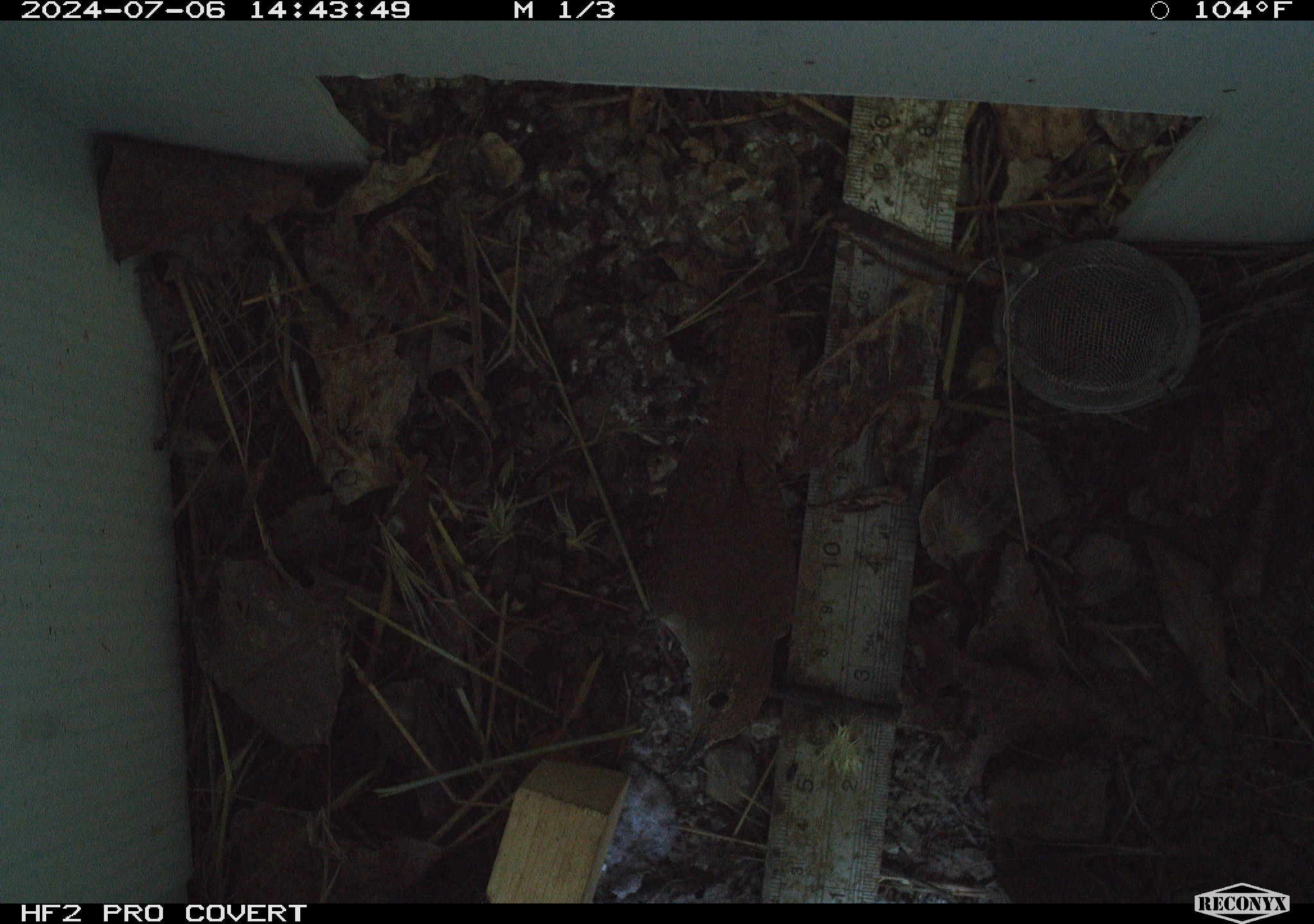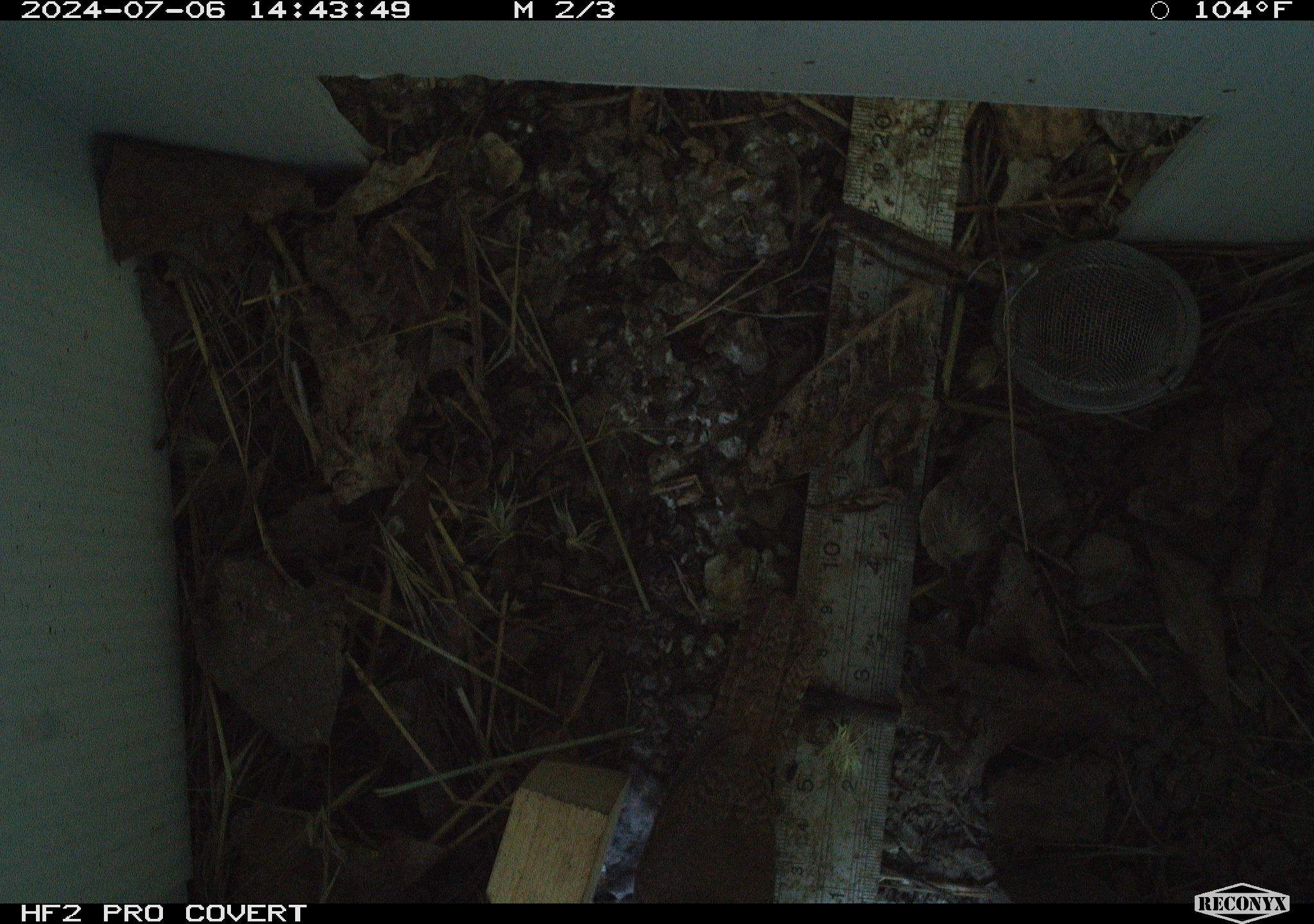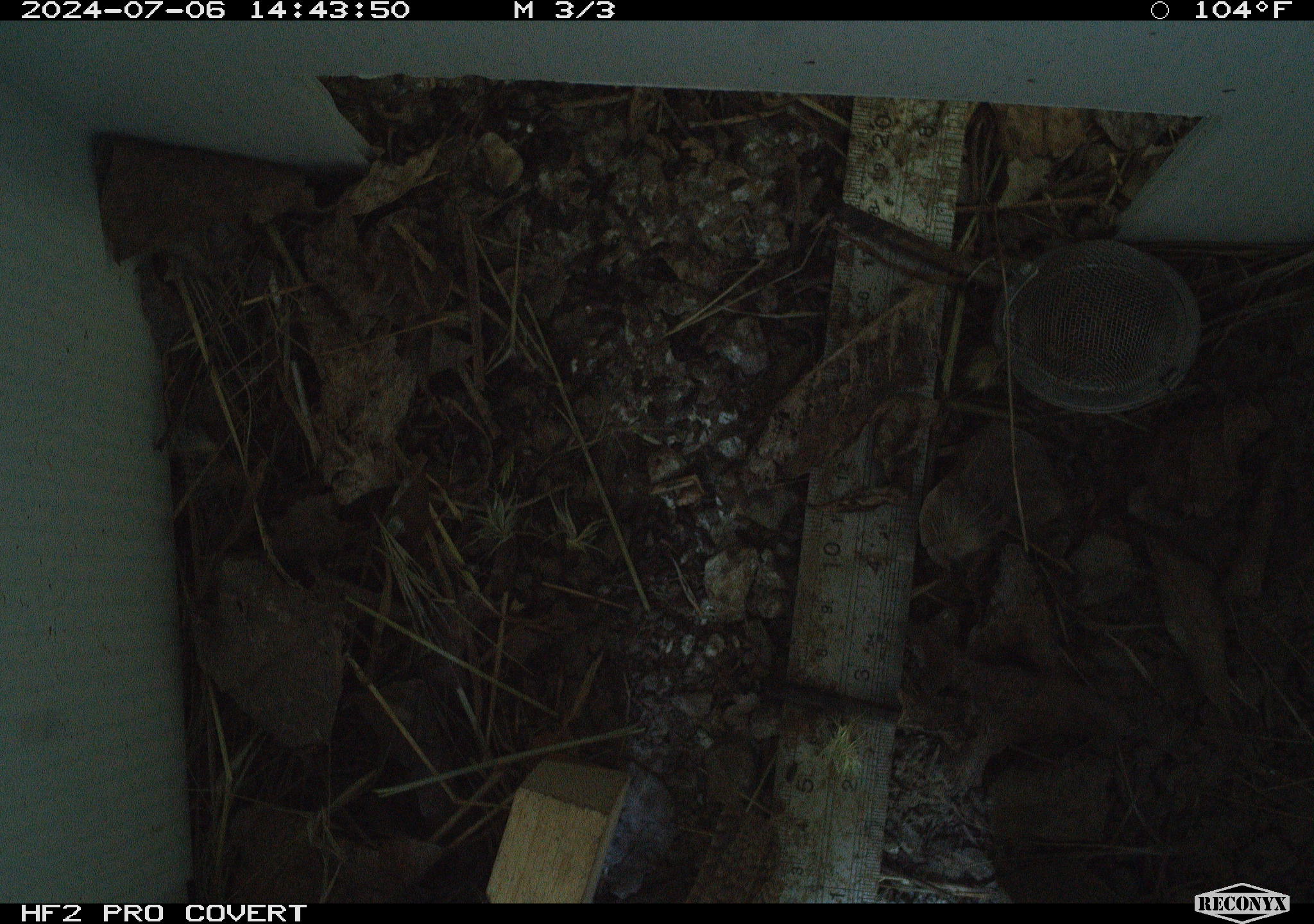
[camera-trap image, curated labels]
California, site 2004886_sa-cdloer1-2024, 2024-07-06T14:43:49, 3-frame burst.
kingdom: Animalia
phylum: Chordata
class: Aves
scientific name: Aves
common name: bird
Bird (Aves).